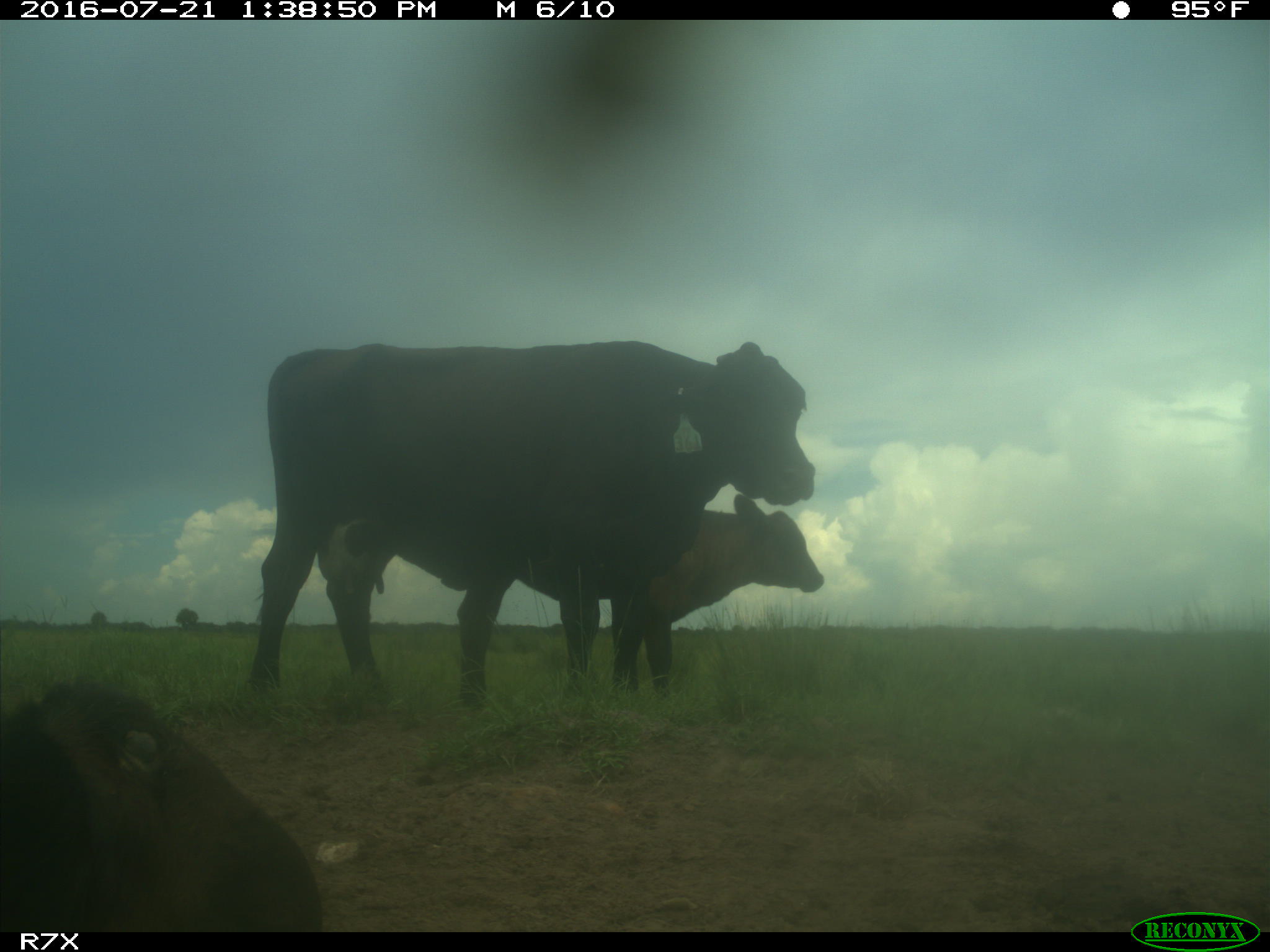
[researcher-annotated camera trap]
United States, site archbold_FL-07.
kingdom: Animalia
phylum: Chordata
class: Mammalia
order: Artiodactyla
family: Bovidae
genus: Bos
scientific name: Bos taurus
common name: domestic cow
Bos taurus (domestic cow).